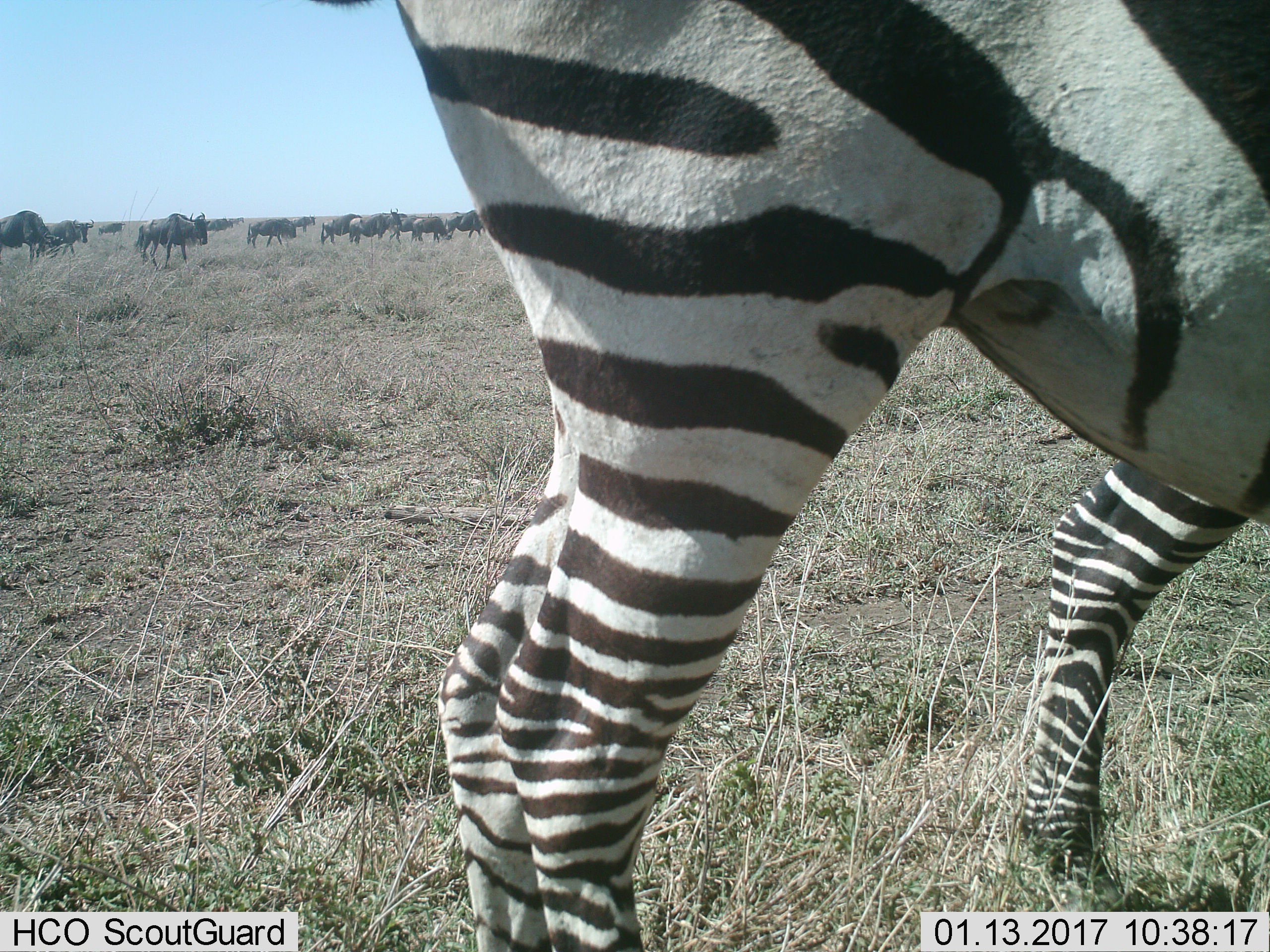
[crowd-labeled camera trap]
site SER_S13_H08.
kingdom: Animalia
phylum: Chordata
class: Mammalia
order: Artiodactyla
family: Bovidae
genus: Connochaetes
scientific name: Connochaetes taurinus taurinus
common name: blue wildebeest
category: wildebeestblue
Wildebeestblue (blue wildebeest) (Connochaetes taurinus taurinus), count 11-50. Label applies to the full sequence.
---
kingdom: Animalia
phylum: Chordata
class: Mammalia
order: Perissodactyla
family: Equidae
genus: Equus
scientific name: Equus quagga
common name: plains zebra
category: zebraplains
Zebraplains (plains zebra) (Equus quagga), count 1. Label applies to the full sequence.